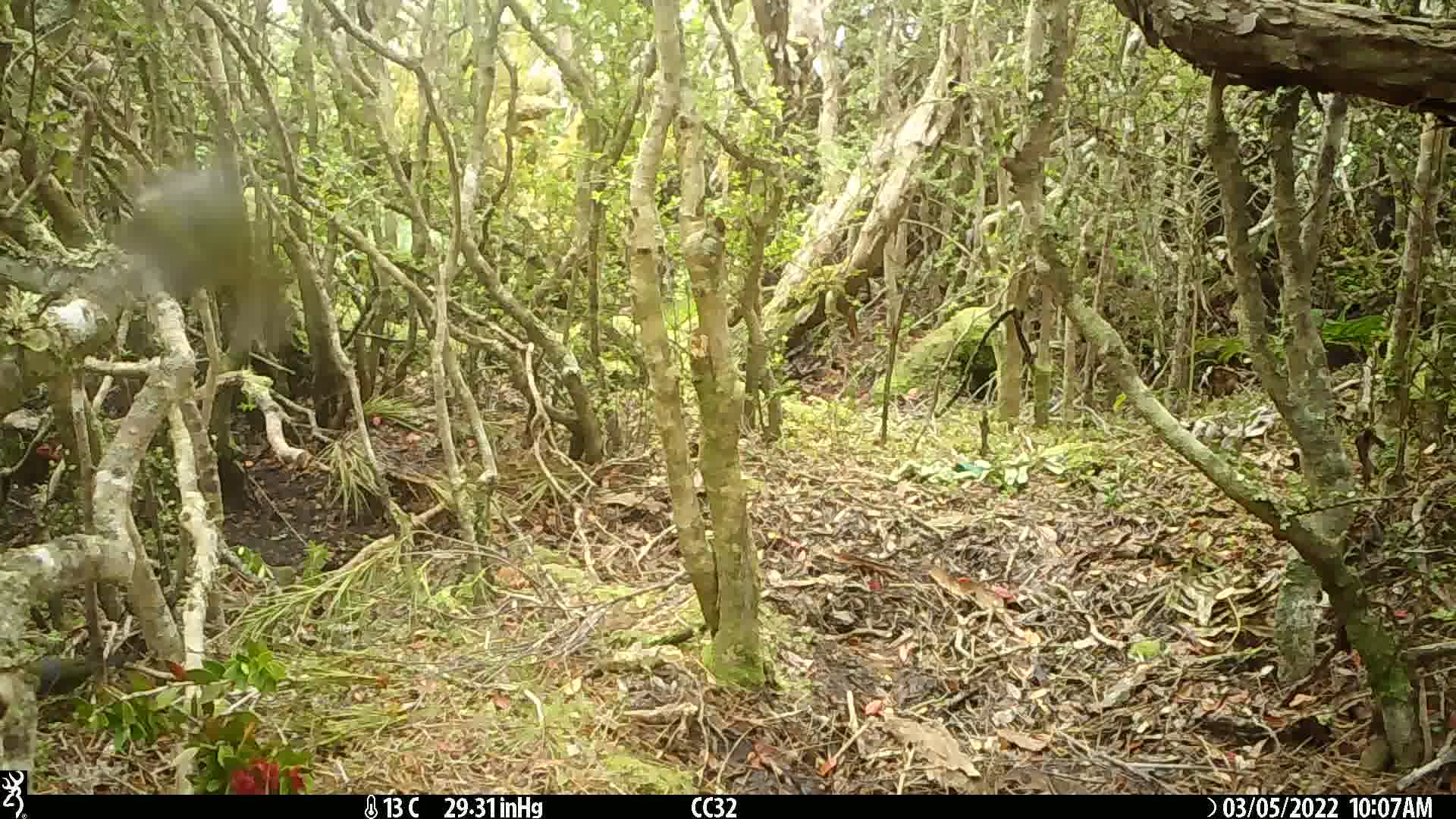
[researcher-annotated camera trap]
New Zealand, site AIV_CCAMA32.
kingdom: Animalia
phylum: Chordata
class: Aves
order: Passeriformes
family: Zosteropidae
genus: Zosterops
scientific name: Zosterops lateralis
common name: silvereye